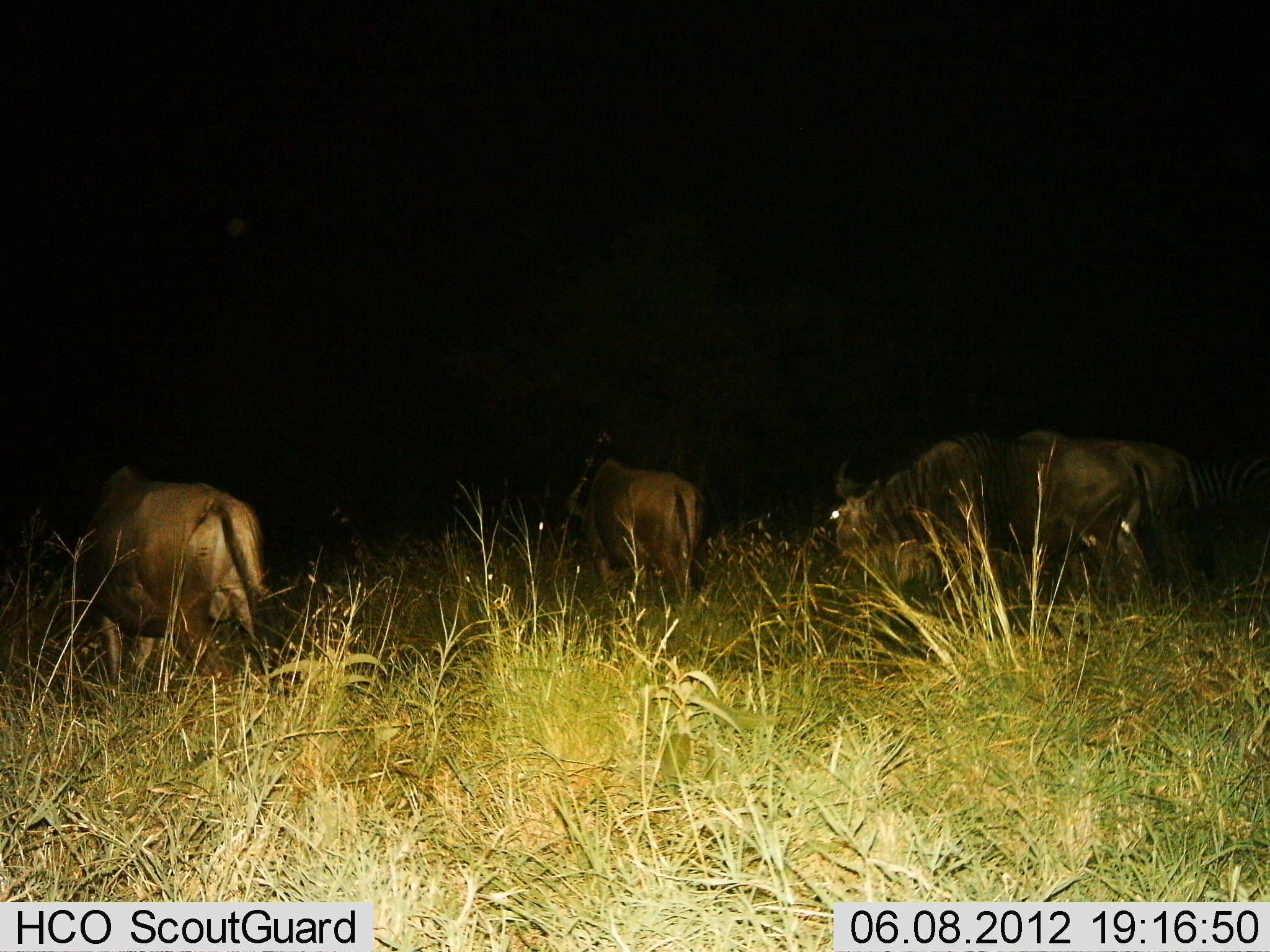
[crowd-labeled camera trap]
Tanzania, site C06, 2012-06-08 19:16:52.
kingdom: Animalia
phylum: Chordata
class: Mammalia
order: Artiodactyla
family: Bovidae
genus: Connochaetes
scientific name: Connochaetes taurinus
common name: blue wildebeest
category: wildebeest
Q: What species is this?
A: Wildebeest (blue wildebeest) (Connochaetes taurinus).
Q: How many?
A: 4.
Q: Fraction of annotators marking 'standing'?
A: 42%.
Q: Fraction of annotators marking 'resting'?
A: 0%.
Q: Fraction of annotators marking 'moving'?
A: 8%.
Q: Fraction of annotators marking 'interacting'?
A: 0%.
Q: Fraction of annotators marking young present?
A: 0%.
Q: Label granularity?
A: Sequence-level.